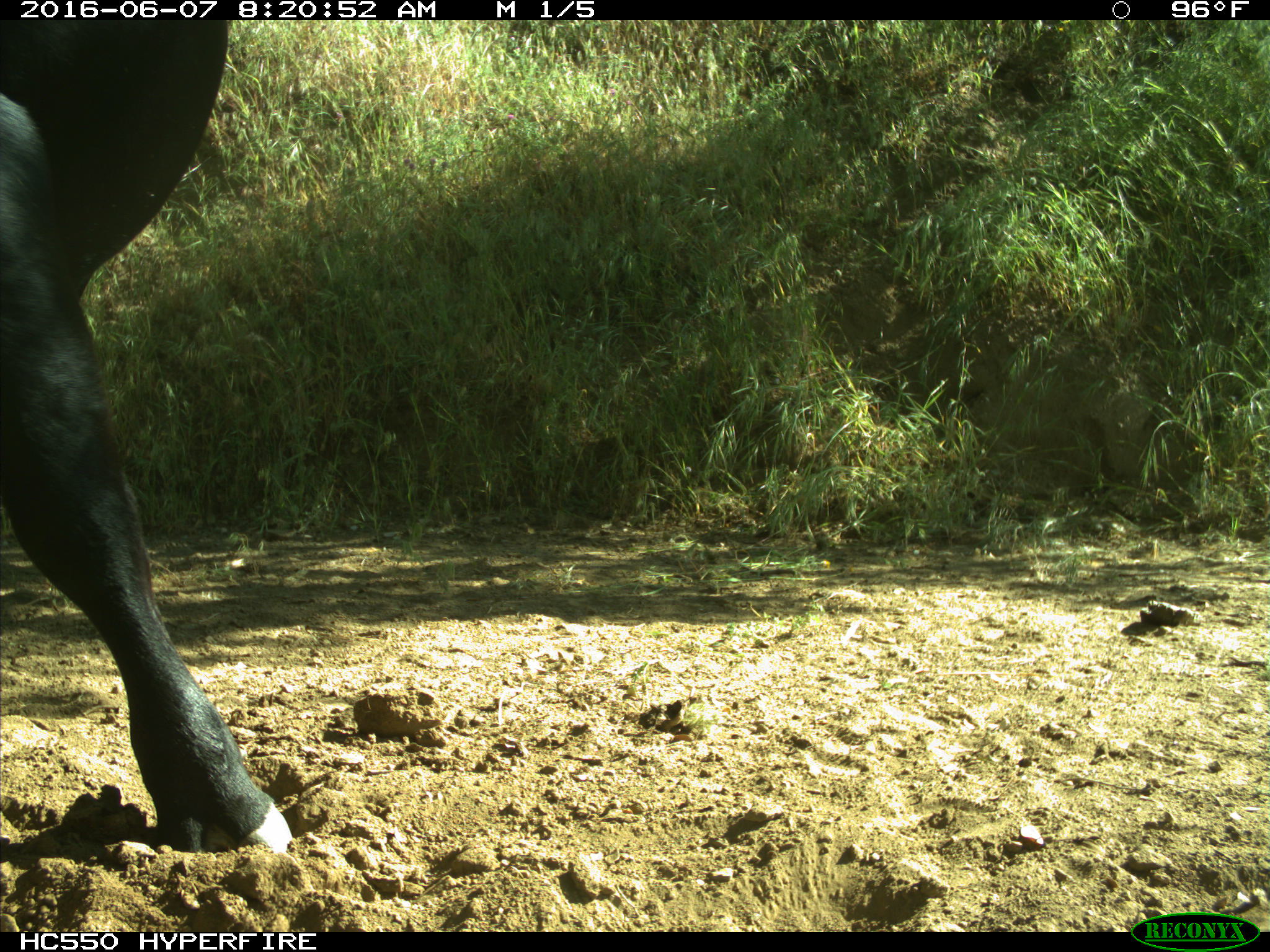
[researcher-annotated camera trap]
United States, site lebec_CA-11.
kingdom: Animalia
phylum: Chordata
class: Mammalia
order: Artiodactyla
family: Bovidae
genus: Bos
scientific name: Bos taurus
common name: domestic cow